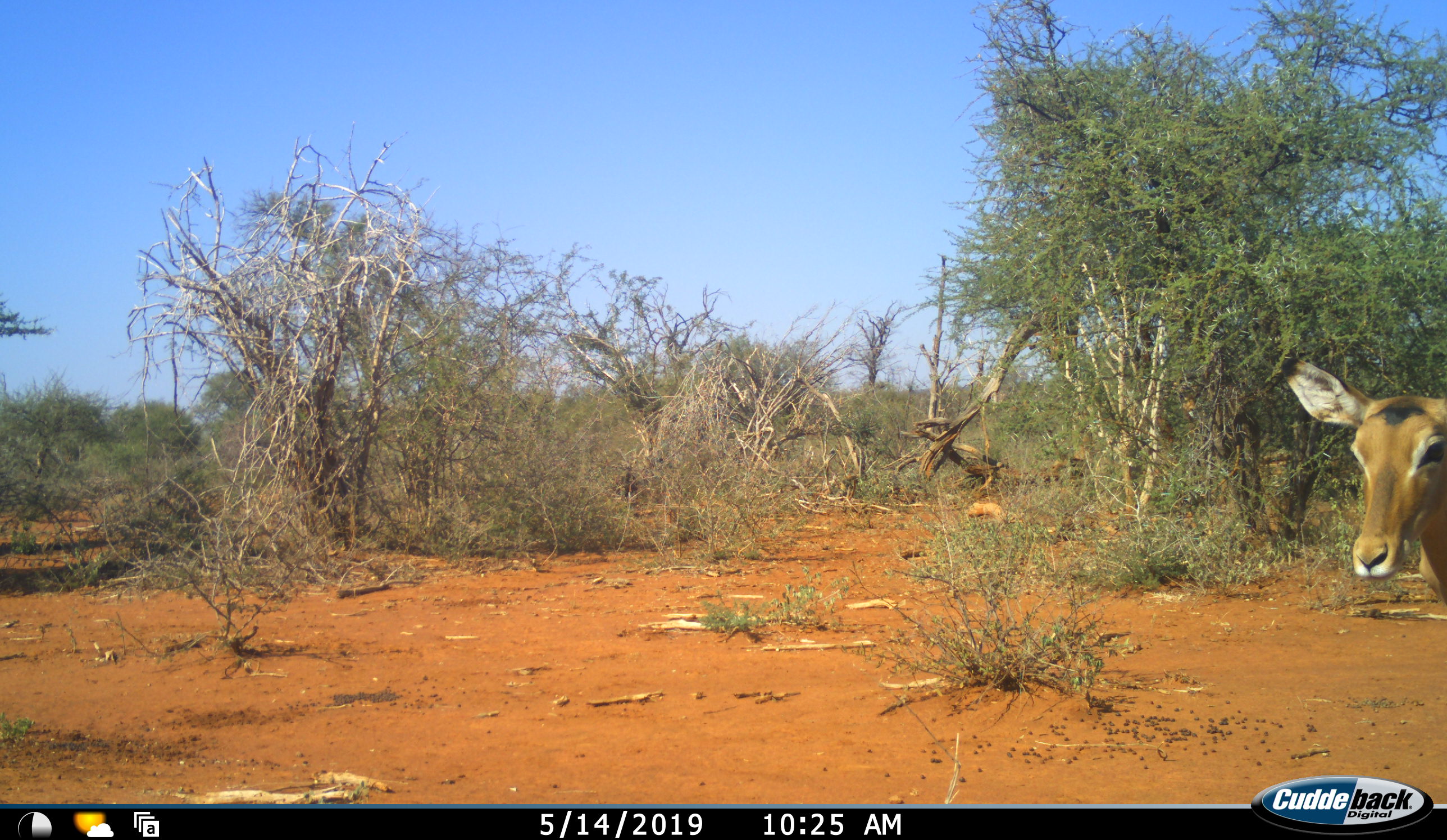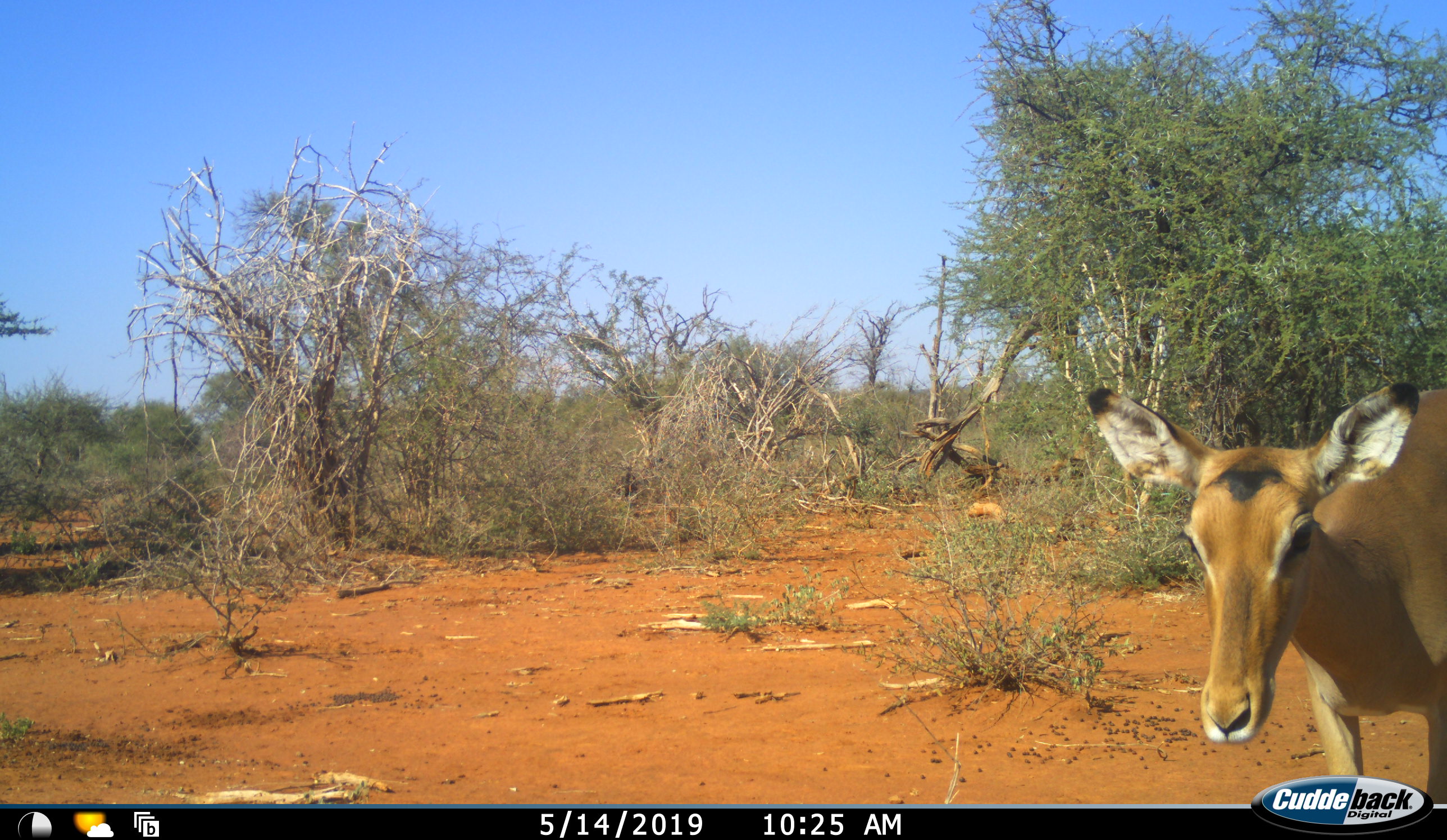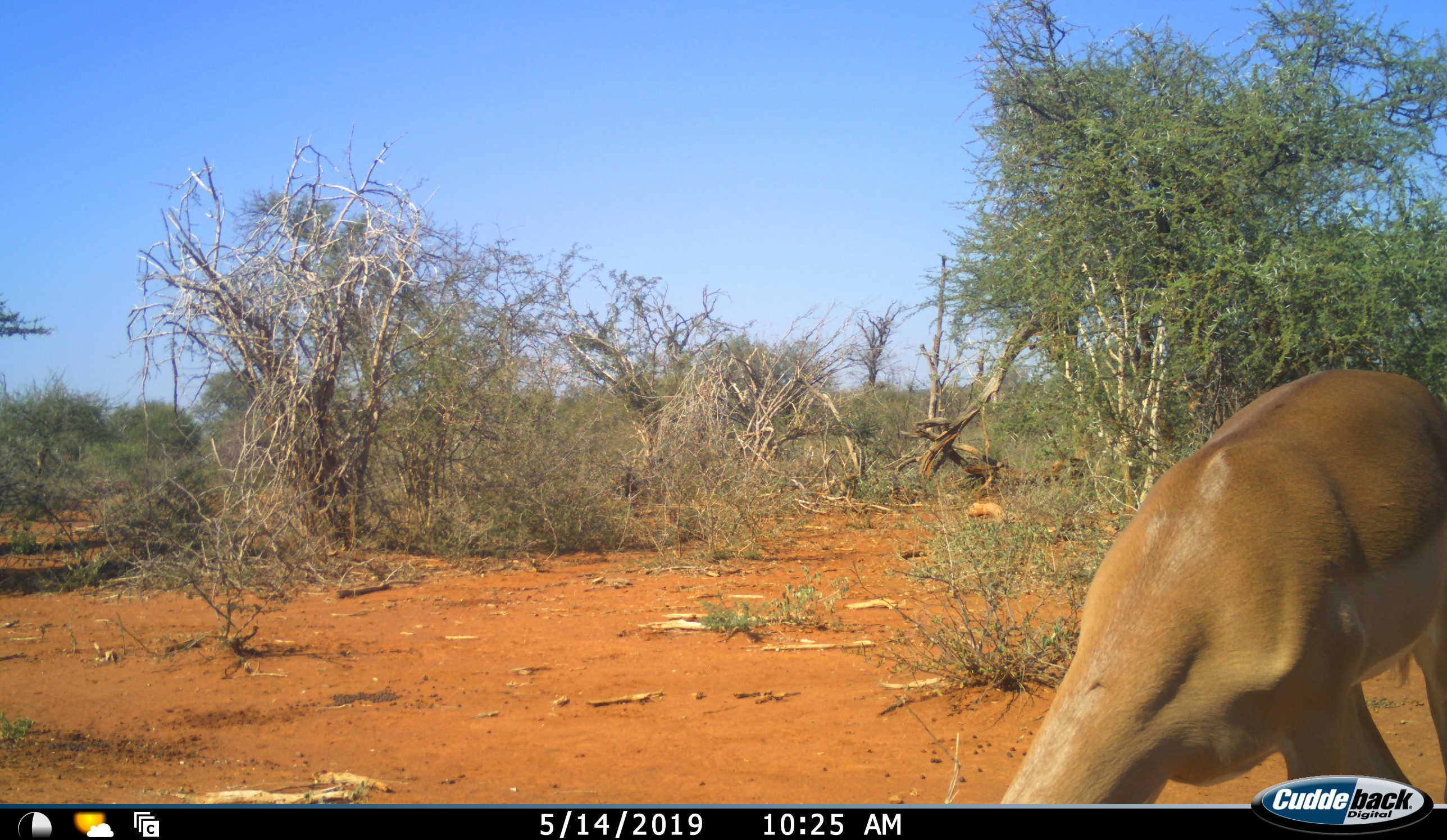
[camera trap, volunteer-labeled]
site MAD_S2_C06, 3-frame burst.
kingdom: Animalia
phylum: Chordata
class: Mammalia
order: Artiodactyla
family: Bovidae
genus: Aepyceros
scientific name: Aepyceros melampus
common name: impala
Impala (Aepyceros melampus), count 1. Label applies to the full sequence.